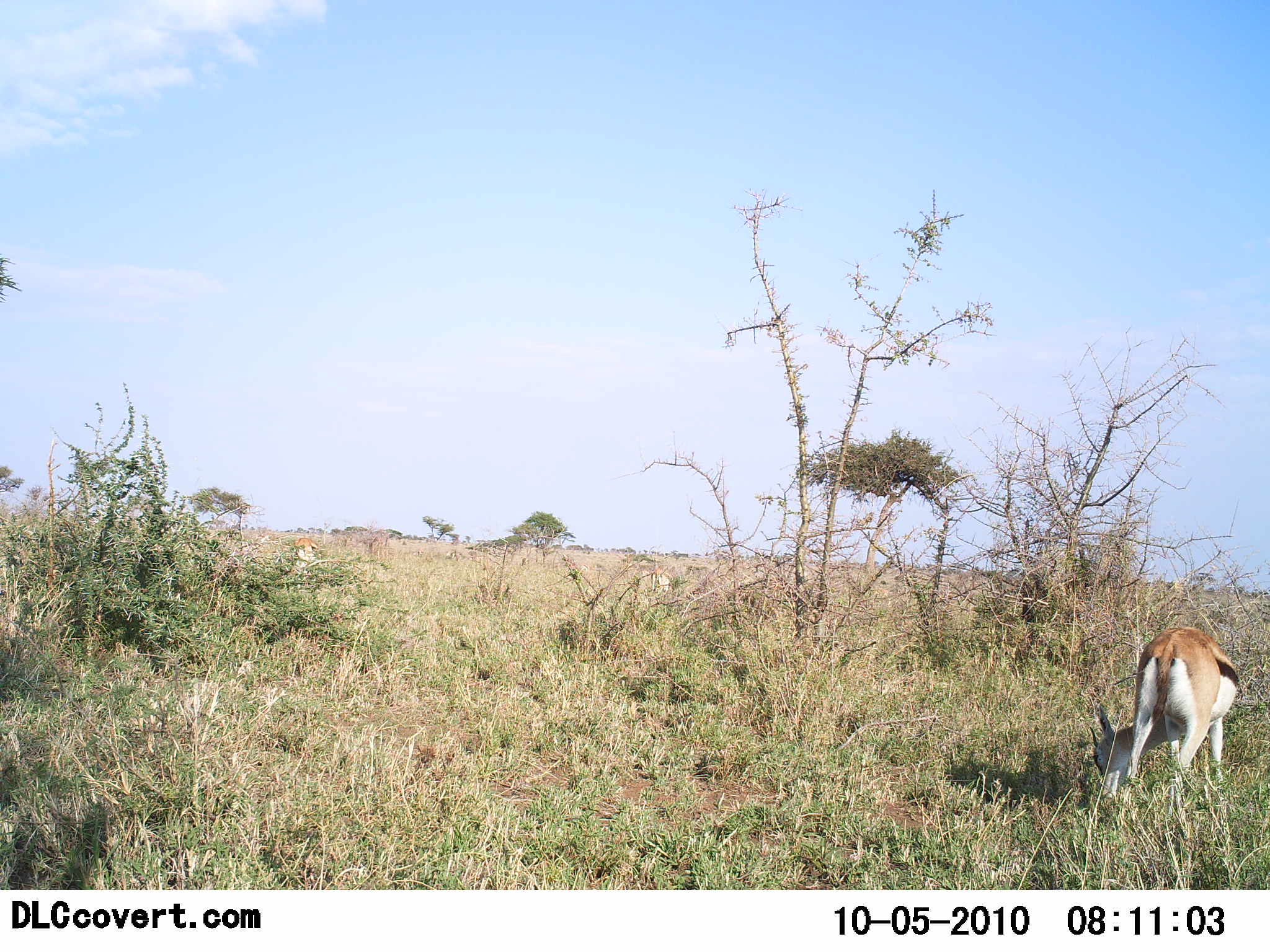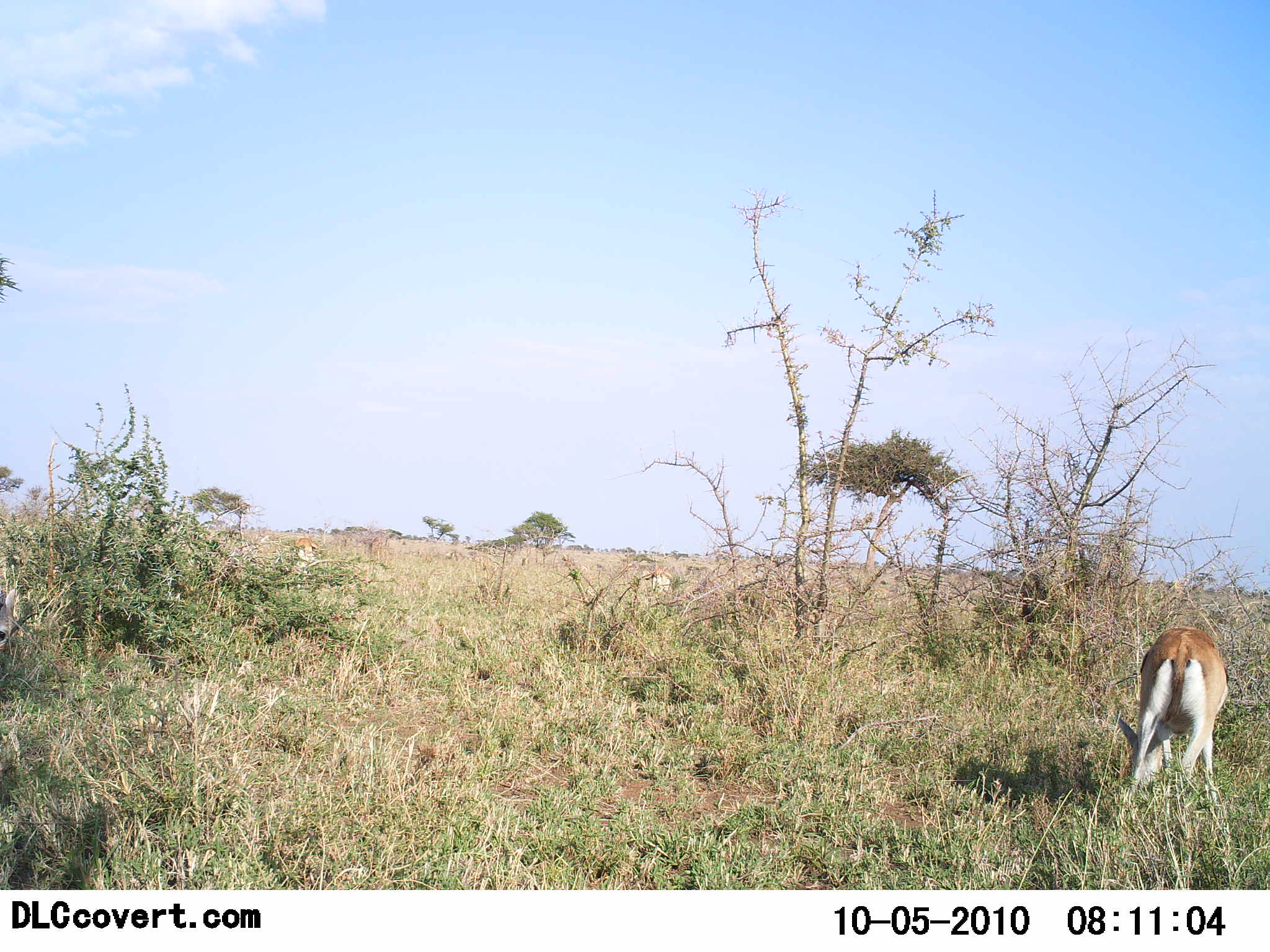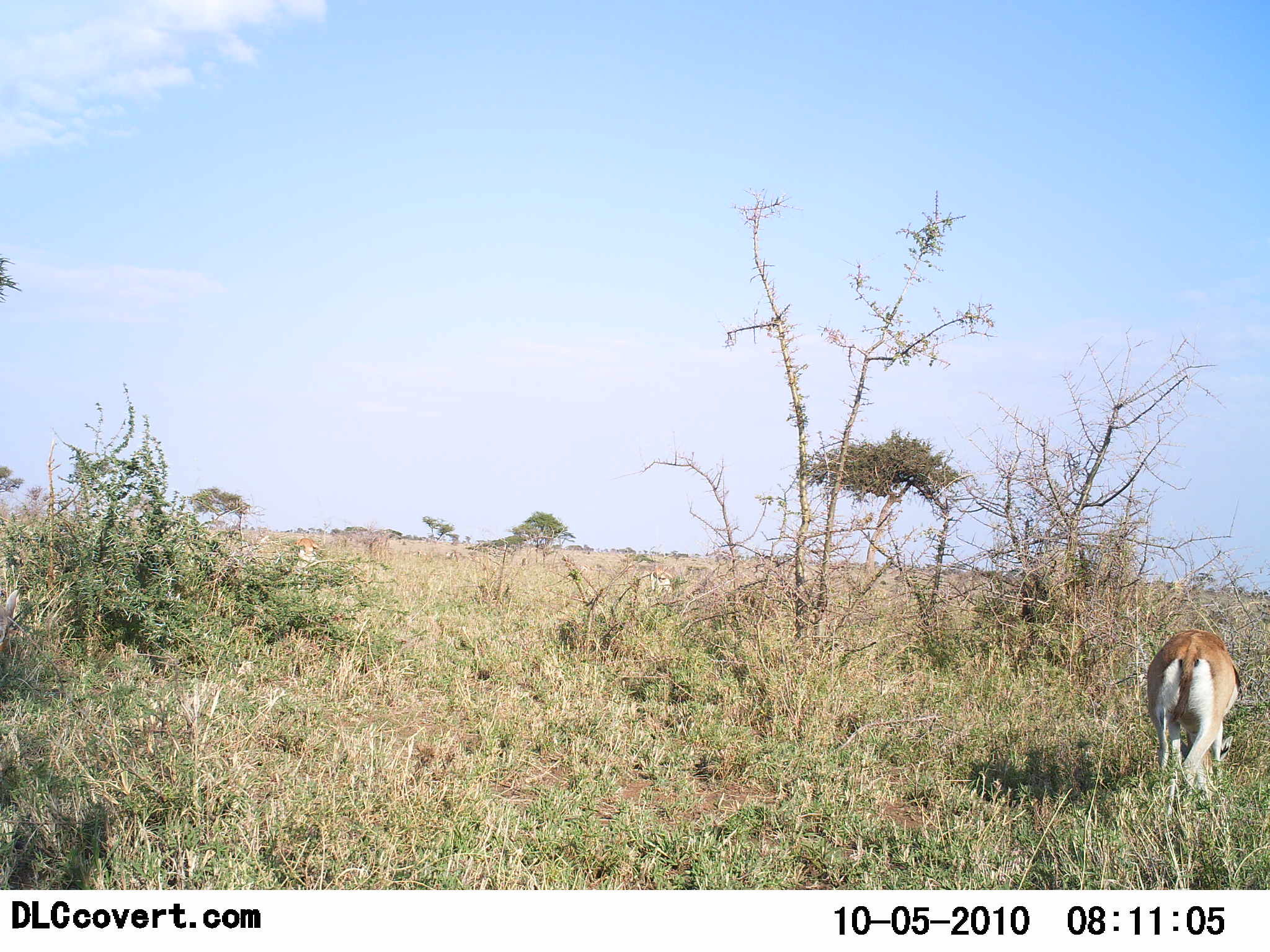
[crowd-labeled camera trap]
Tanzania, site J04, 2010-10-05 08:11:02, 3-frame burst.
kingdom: Animalia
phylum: Chordata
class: Mammalia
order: Artiodactyla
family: Bovidae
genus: Eudorcas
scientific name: Eudorcas thomsonii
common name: thomson's gazelle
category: gazellethomsons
Gazellethomsons (thomson's gazelle) (Eudorcas thomsonii), count 1. Behavior (volunteer vote fractions): standing 22%, resting 0%, moving 0%, interacting 0%. Young present (vote fraction): 0%. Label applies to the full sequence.